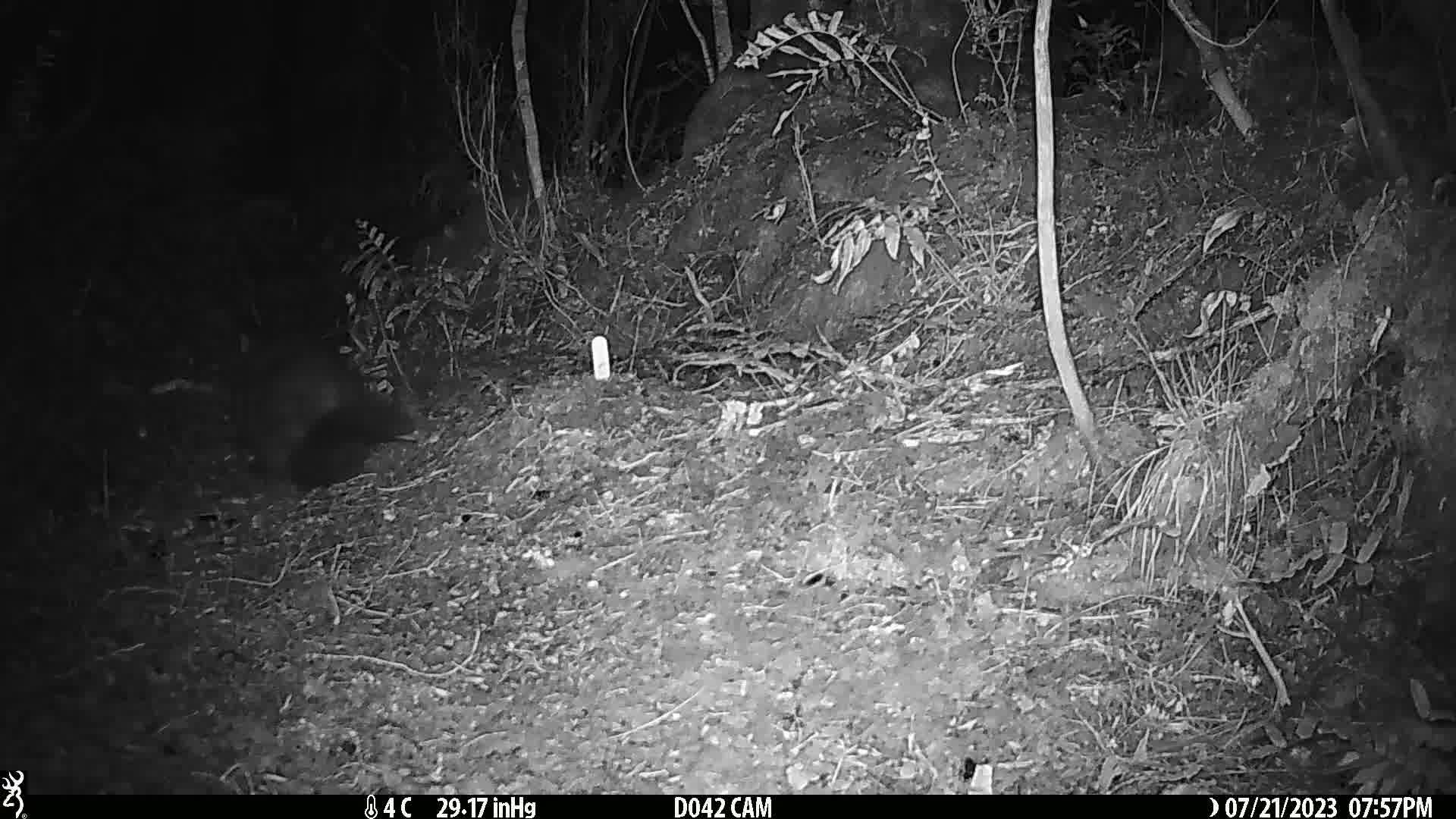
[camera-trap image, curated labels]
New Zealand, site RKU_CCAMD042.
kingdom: Animalia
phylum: Chordata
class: Mammalia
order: Diprotodontia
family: Phalangeridae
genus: Trichosurus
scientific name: Trichosurus vulpecula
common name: common brushtail possum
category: possum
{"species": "possum (common brushtail possum) (Trichosurus vulpecula)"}